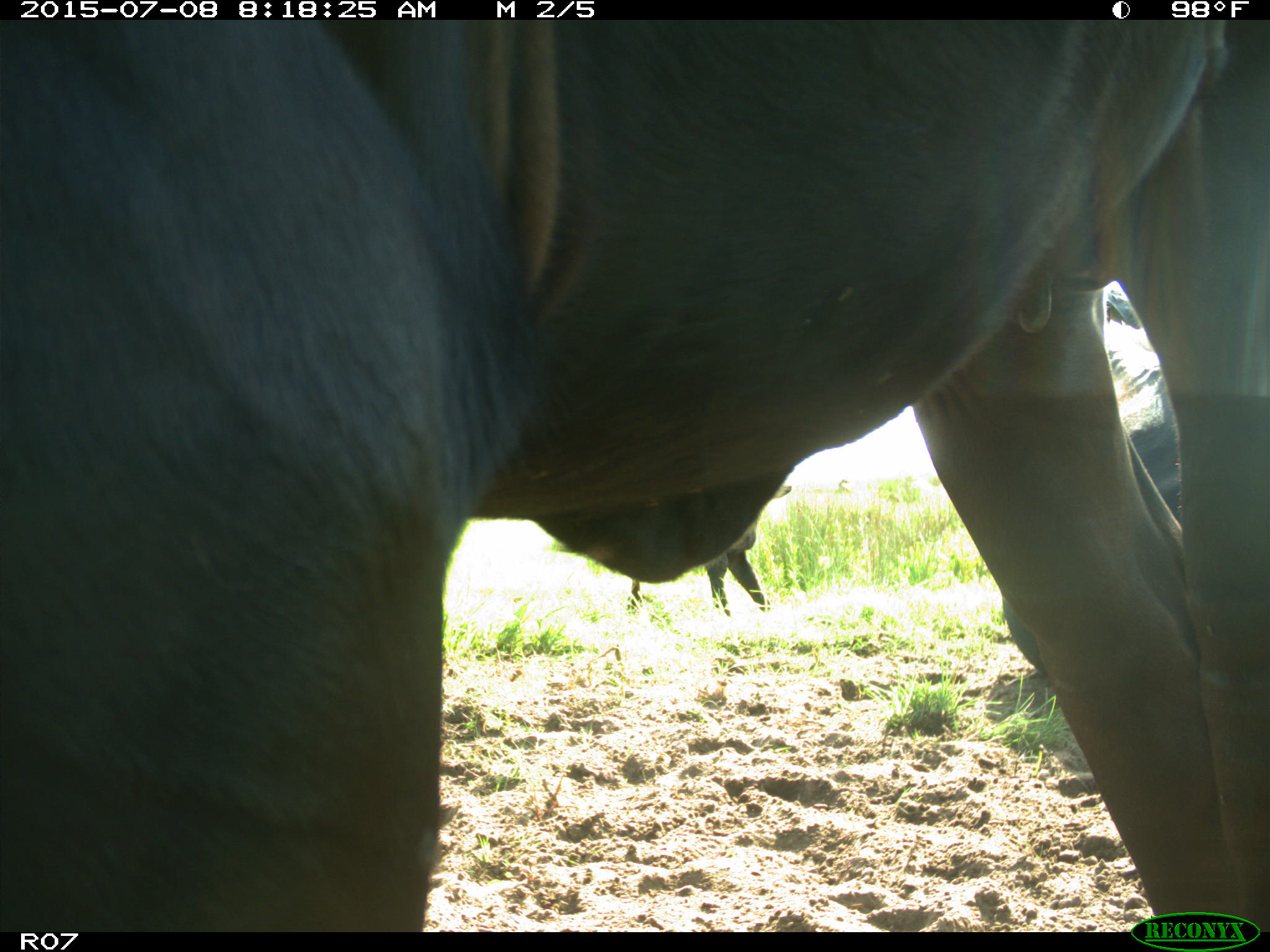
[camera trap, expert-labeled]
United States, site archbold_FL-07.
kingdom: Animalia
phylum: Chordata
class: Mammalia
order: Artiodactyla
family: Bovidae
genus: Bos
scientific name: Bos taurus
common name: domestic cow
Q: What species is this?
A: Bos taurus (domestic cow).